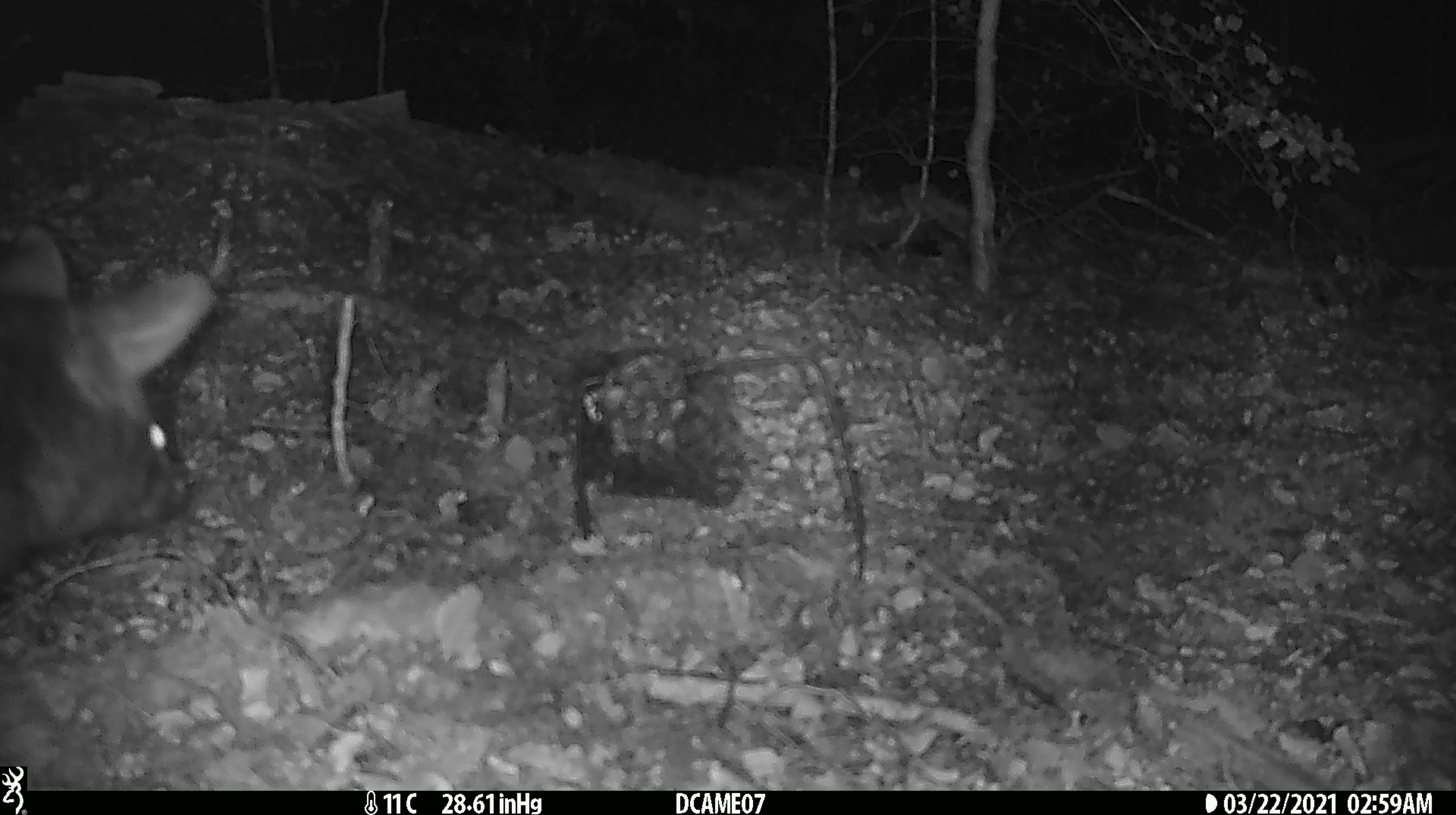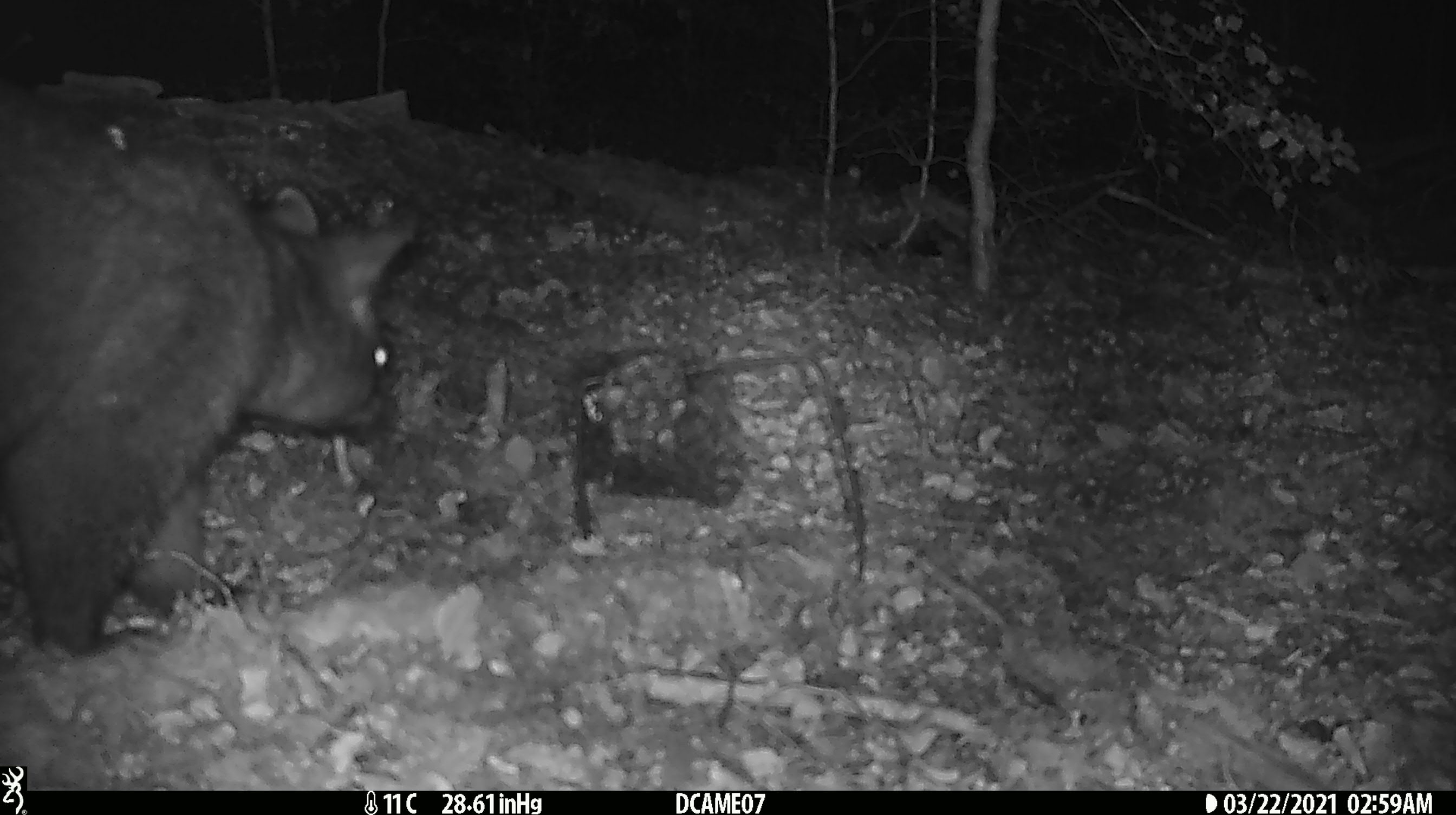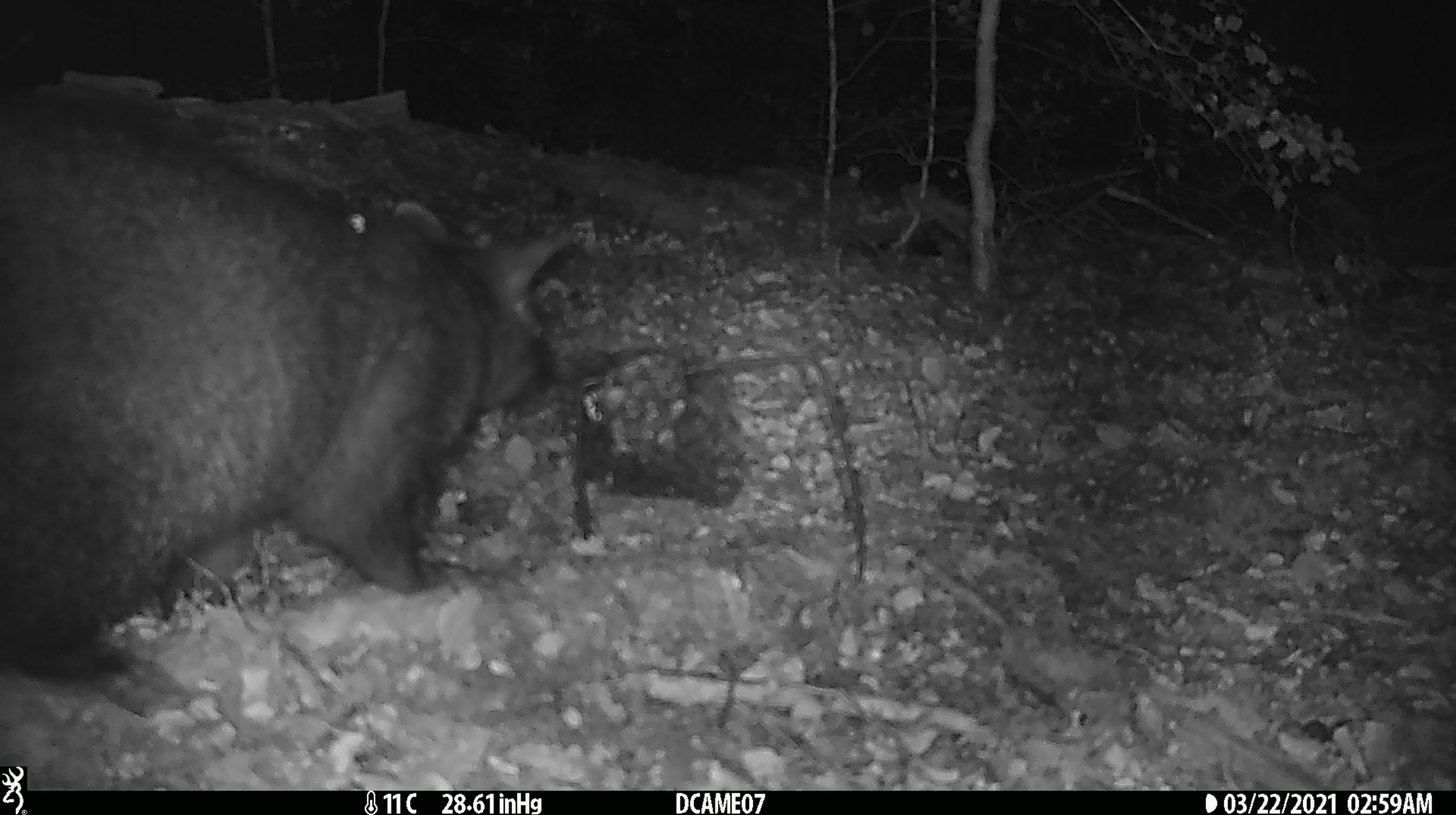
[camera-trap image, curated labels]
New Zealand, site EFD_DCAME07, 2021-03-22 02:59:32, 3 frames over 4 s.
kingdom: Animalia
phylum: Chordata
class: Mammalia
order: Diprotodontia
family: Phalangeridae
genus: Trichosurus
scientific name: Trichosurus vulpecula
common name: common brushtail possum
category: possum